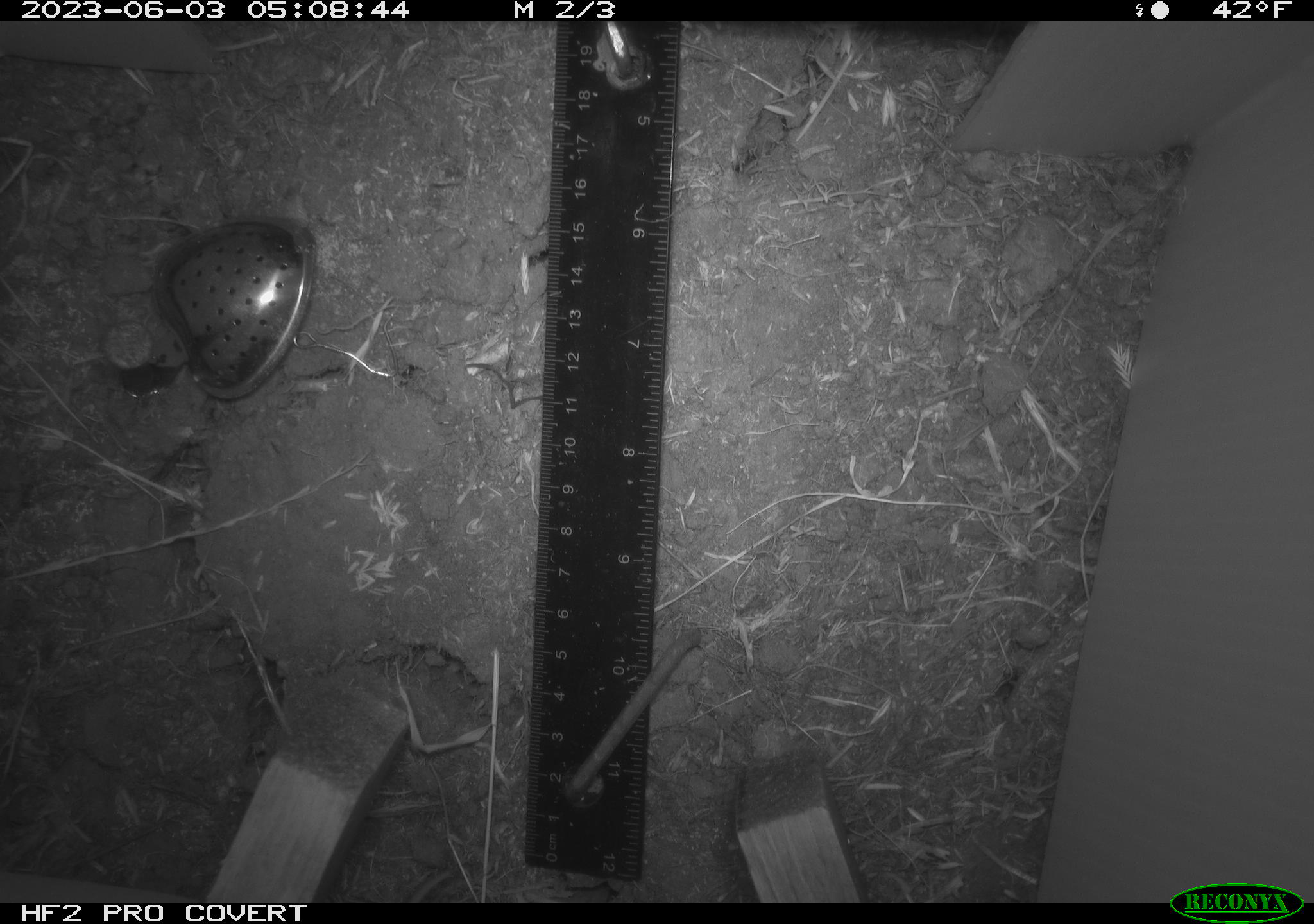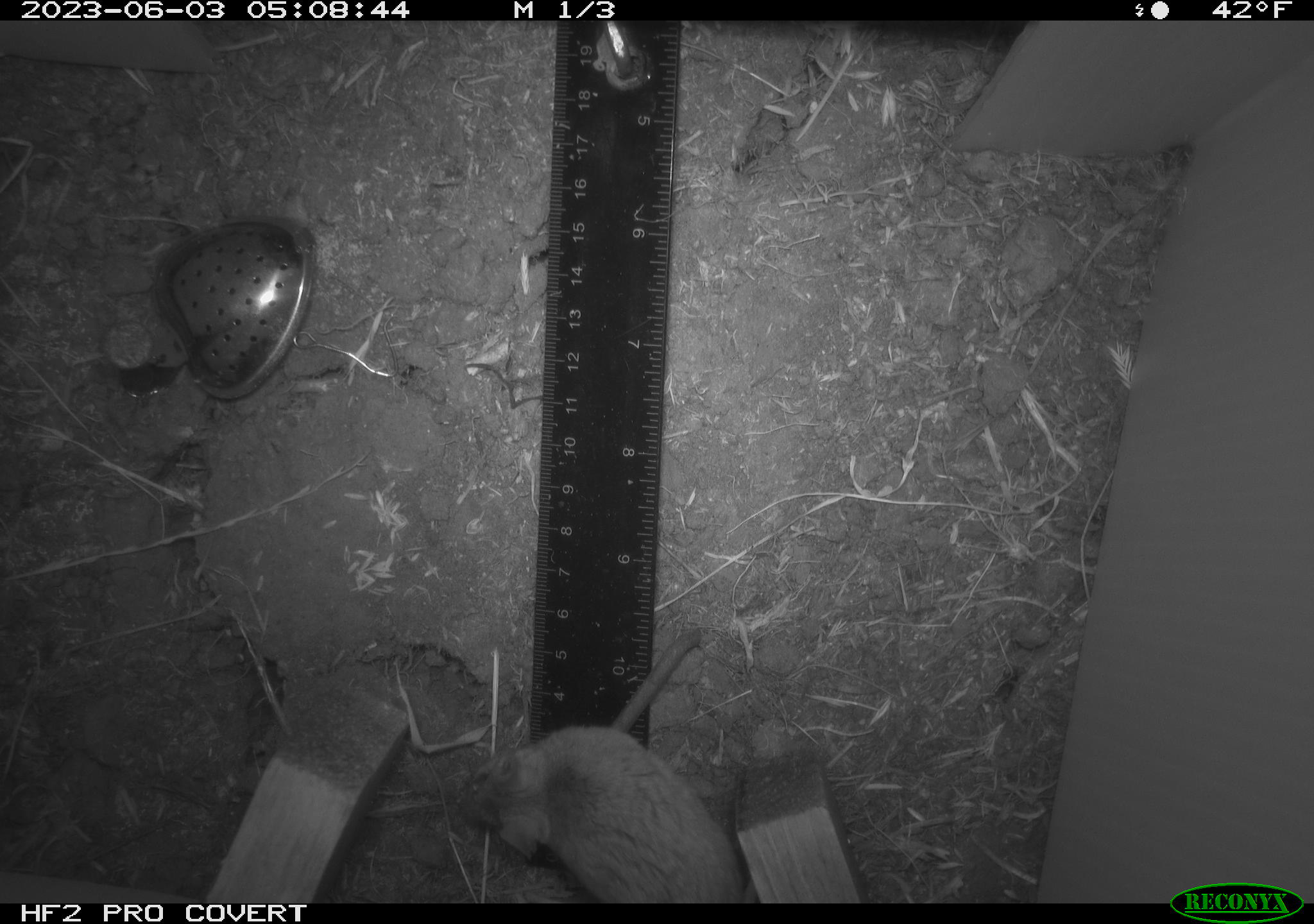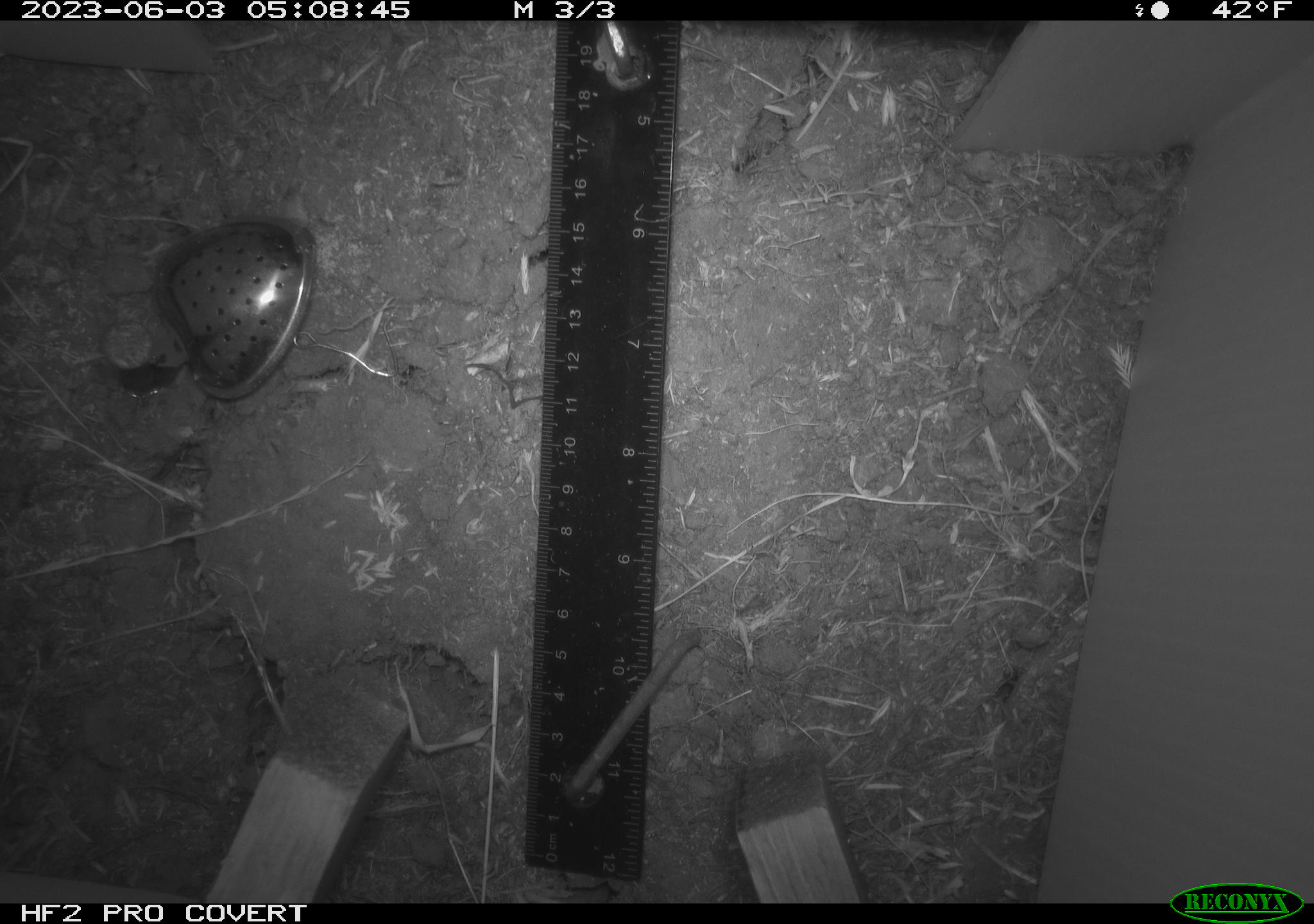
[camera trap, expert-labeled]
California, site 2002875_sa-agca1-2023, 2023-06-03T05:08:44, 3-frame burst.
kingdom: Animalia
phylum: Chordata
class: Mammalia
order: Rodentia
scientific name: Rodentia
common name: mouse species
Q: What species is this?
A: Mouse species (Rodentia).